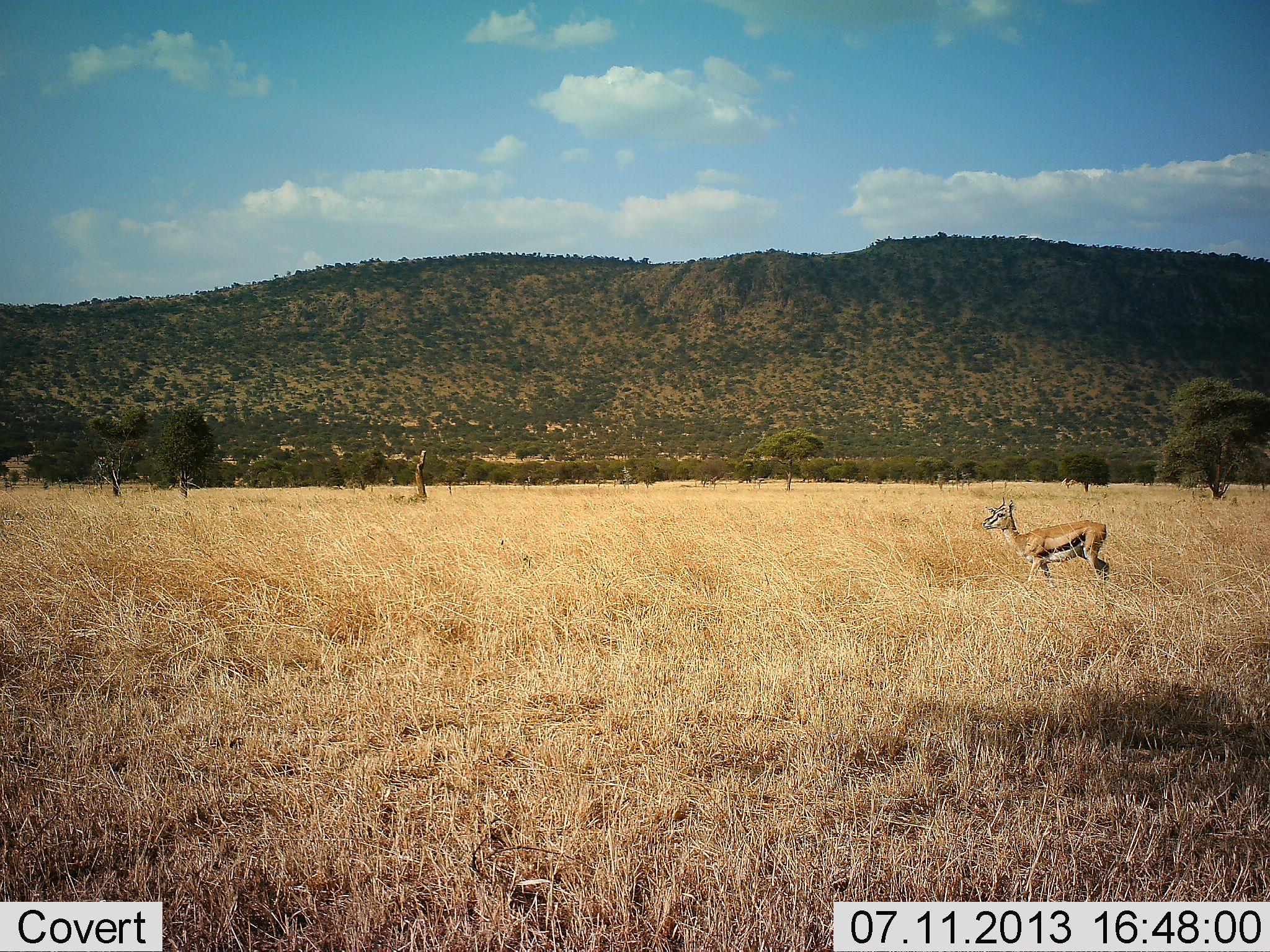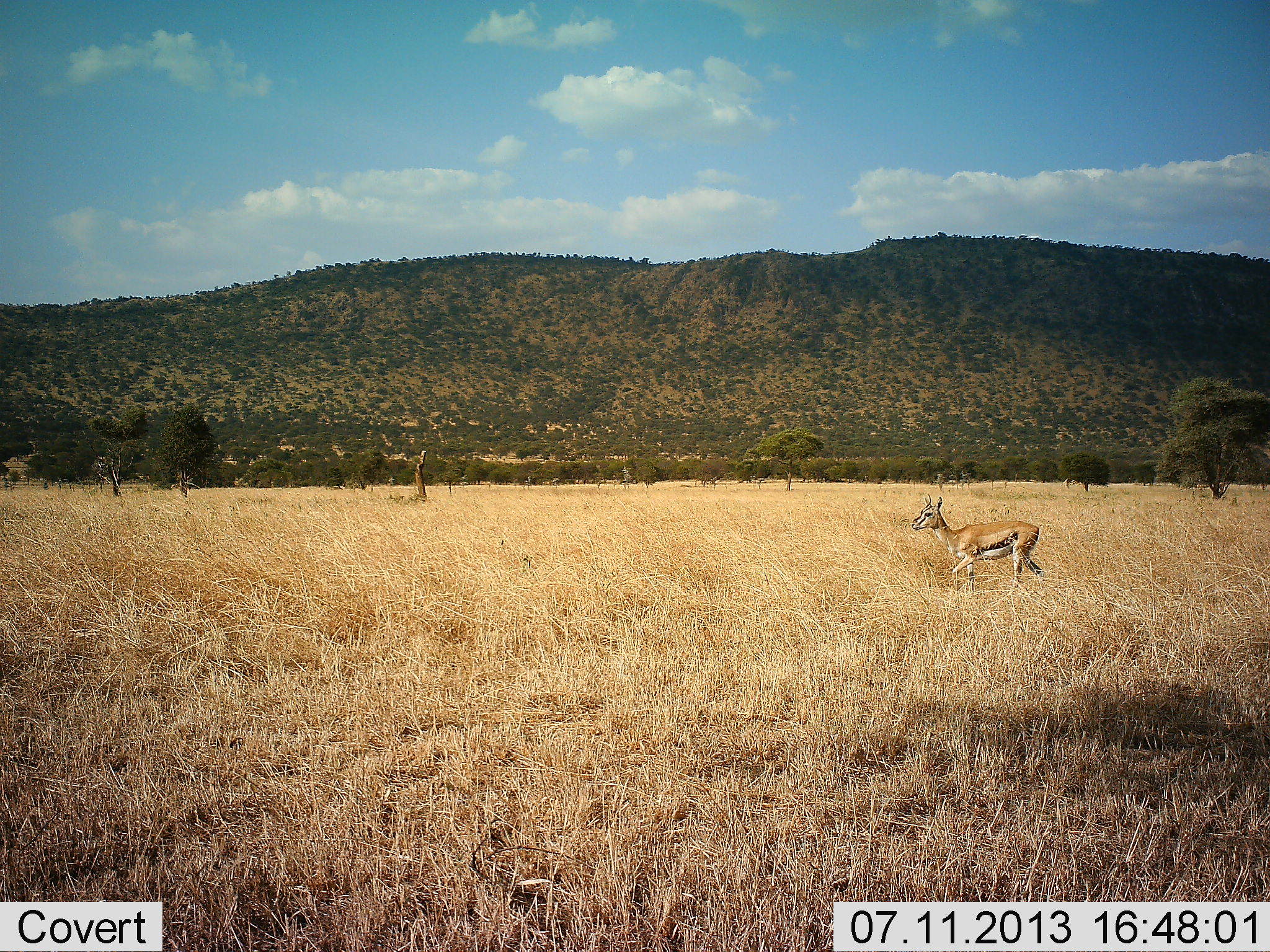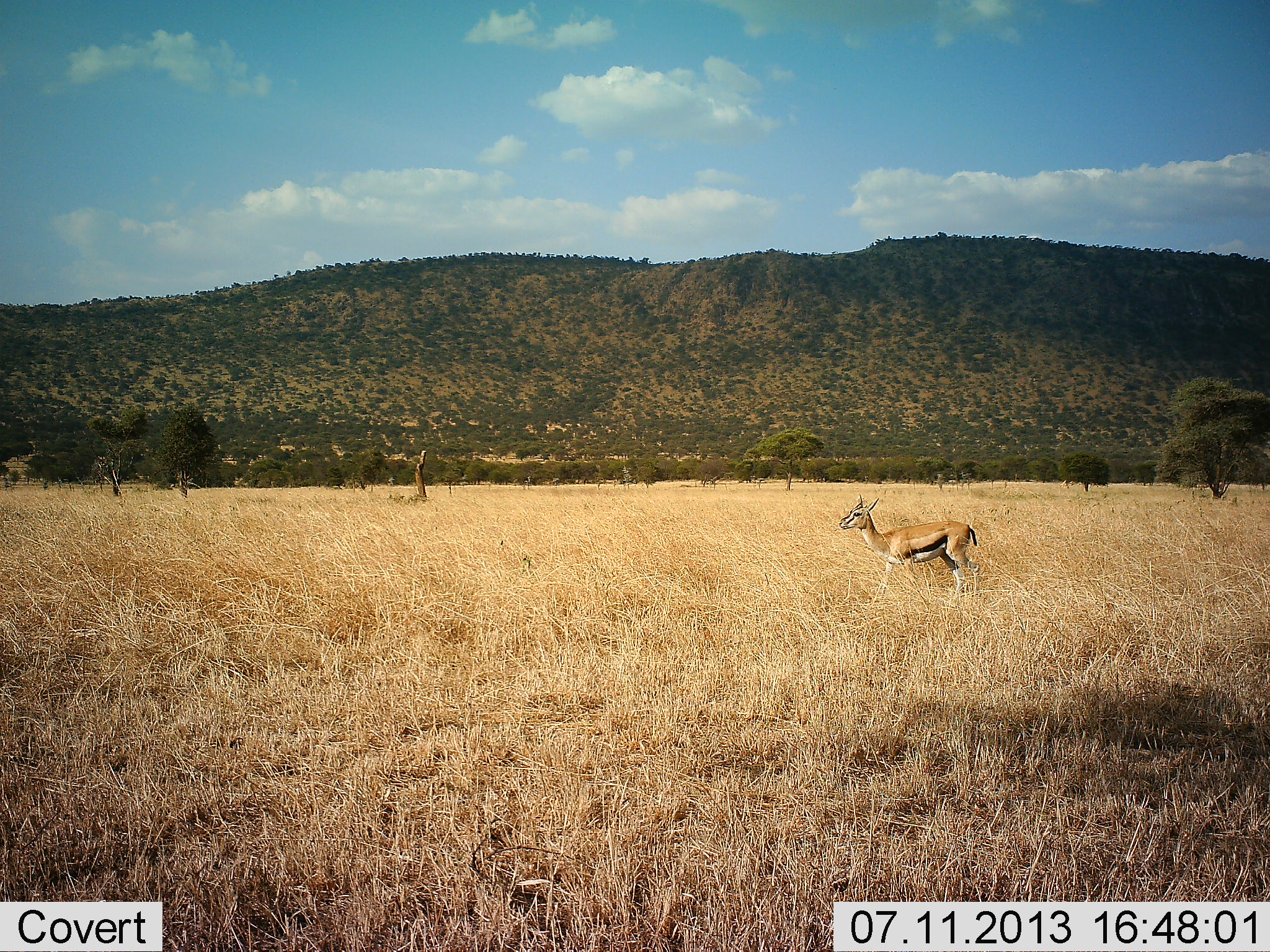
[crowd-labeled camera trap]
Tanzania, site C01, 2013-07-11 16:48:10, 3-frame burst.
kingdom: Animalia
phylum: Chordata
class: Mammalia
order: Artiodactyla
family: Bovidae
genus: Eudorcas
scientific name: Eudorcas thomsonii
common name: thomson's gazelle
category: gazellethomsons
Gazellethomsons (thomson's gazelle) (Eudorcas thomsonii), count 1. Behavior (volunteer vote fractions): standing 10%, resting 0%, moving 97%, interacting 0%. Young present (vote fraction): 3%. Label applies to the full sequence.